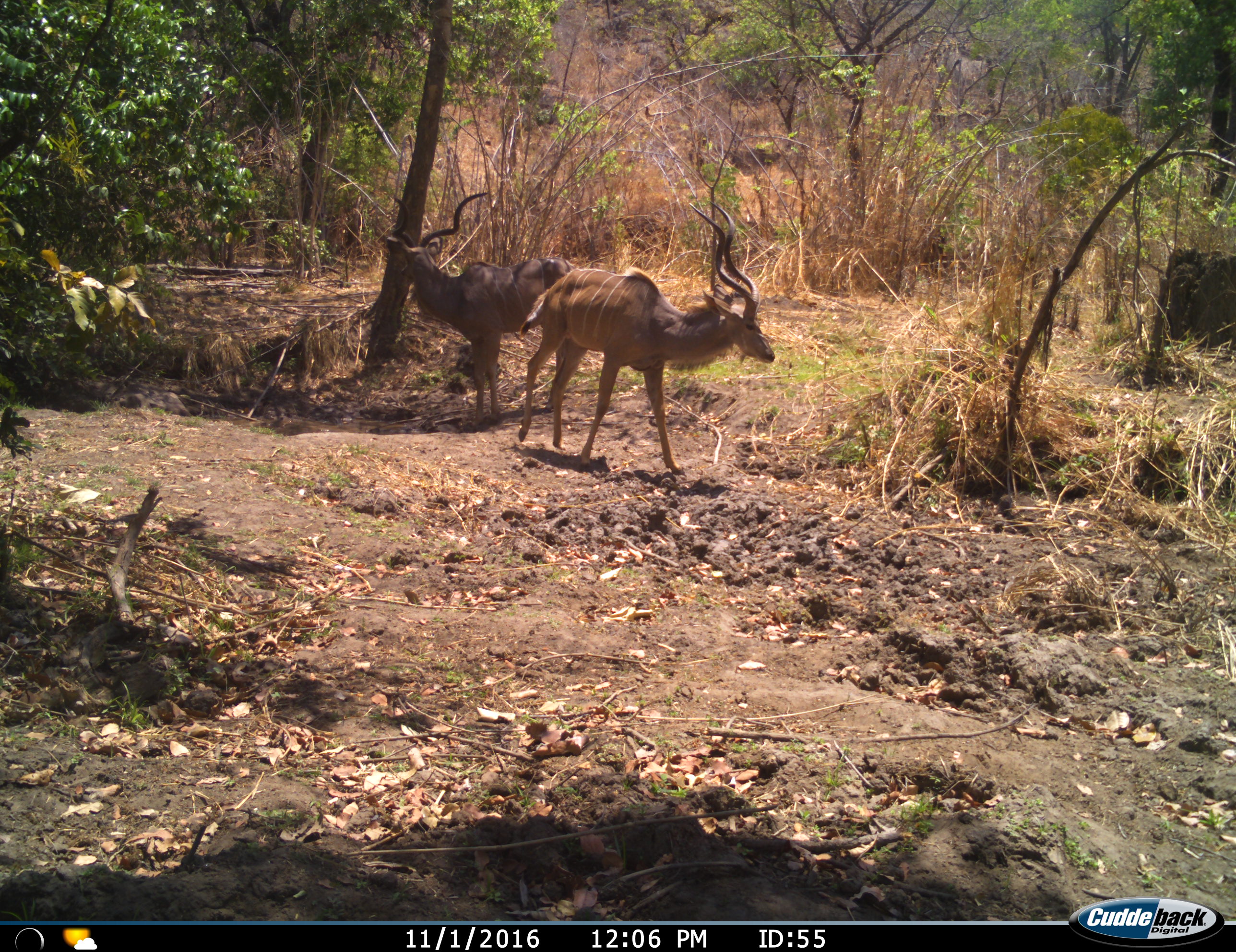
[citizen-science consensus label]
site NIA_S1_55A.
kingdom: Animalia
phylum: Chordata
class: Mammalia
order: Artiodactyla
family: Bovidae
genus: Tragelaphus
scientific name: Tragelaphus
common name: kudu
Kudu (Tragelaphus), count 2. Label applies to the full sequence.